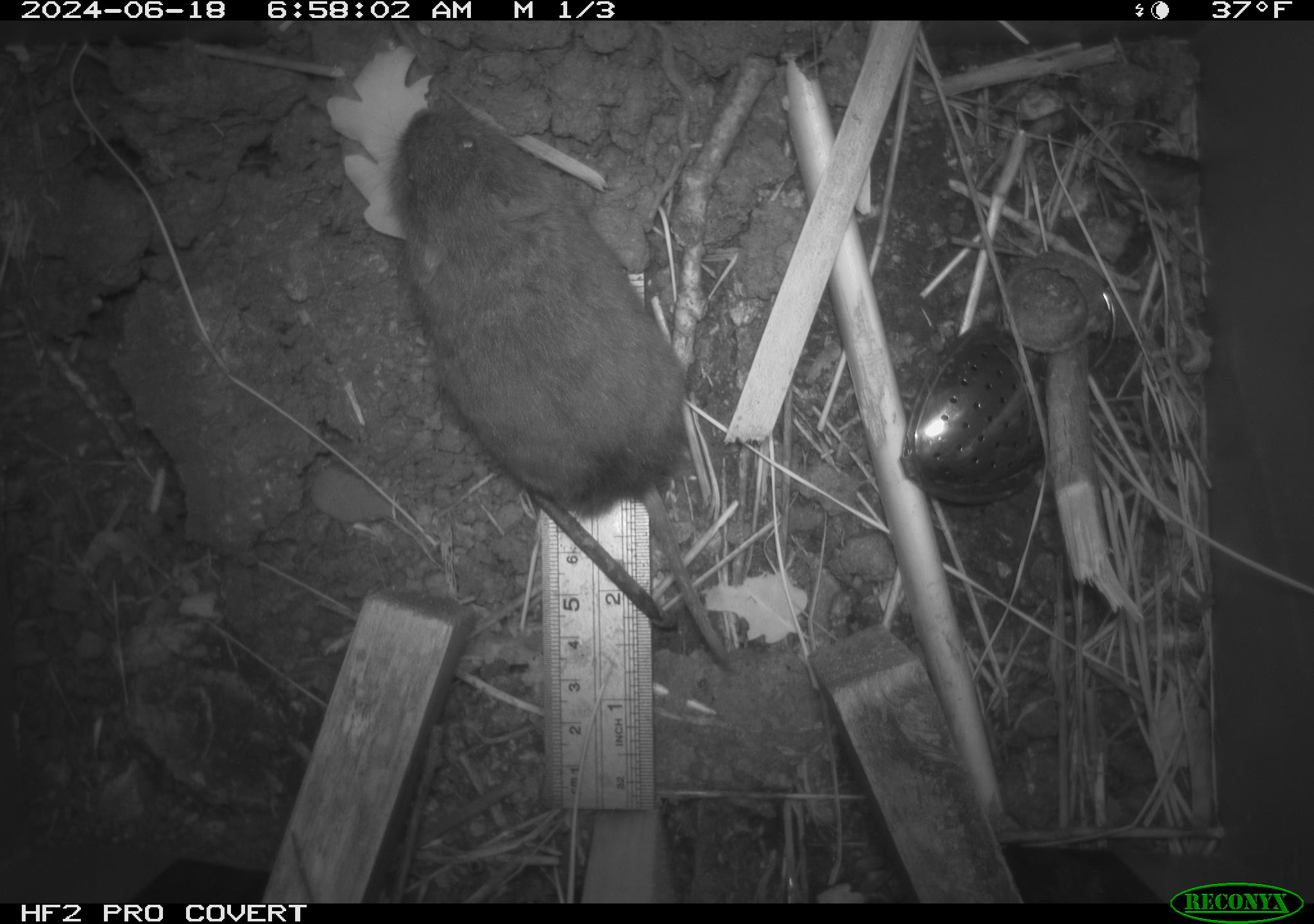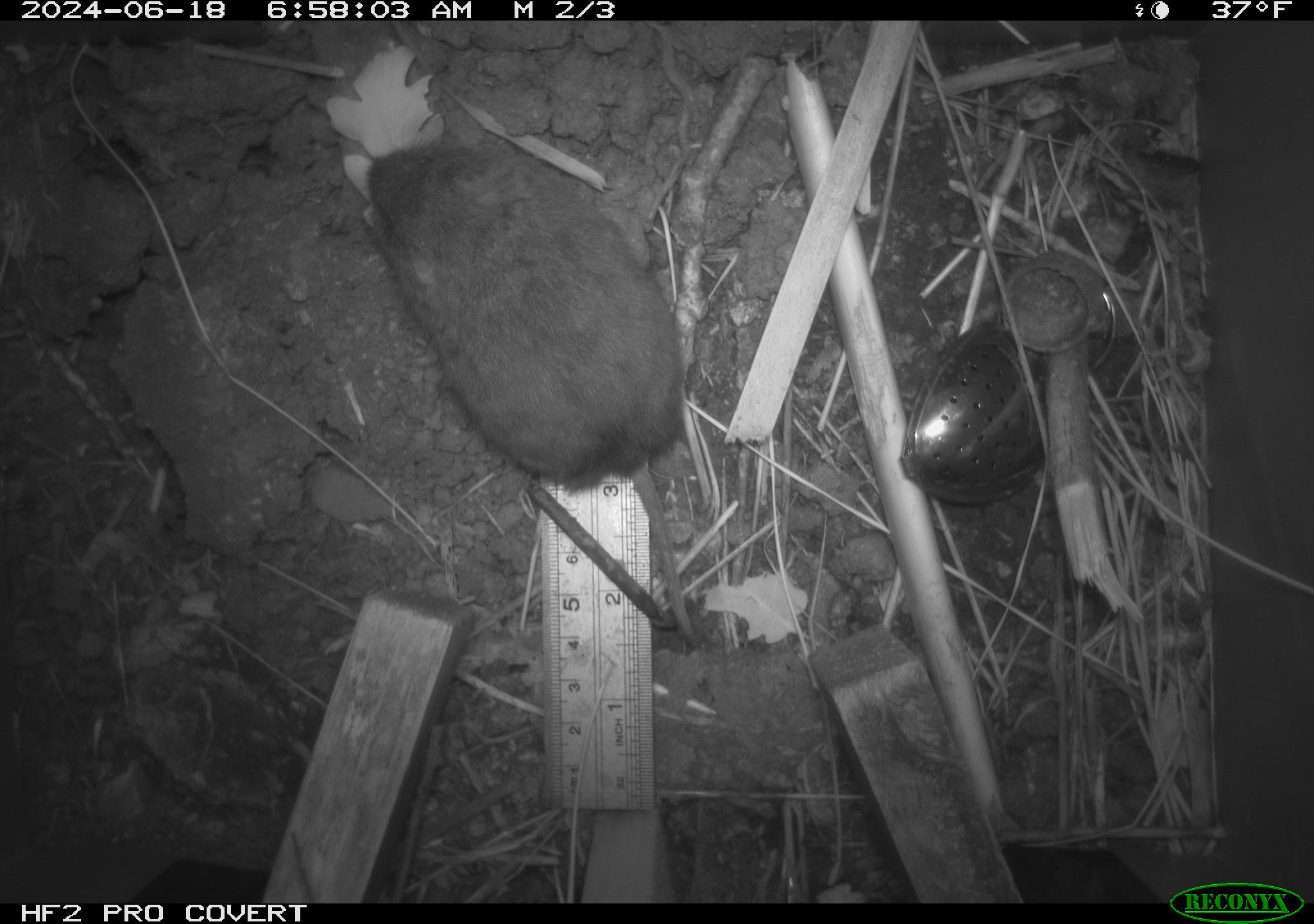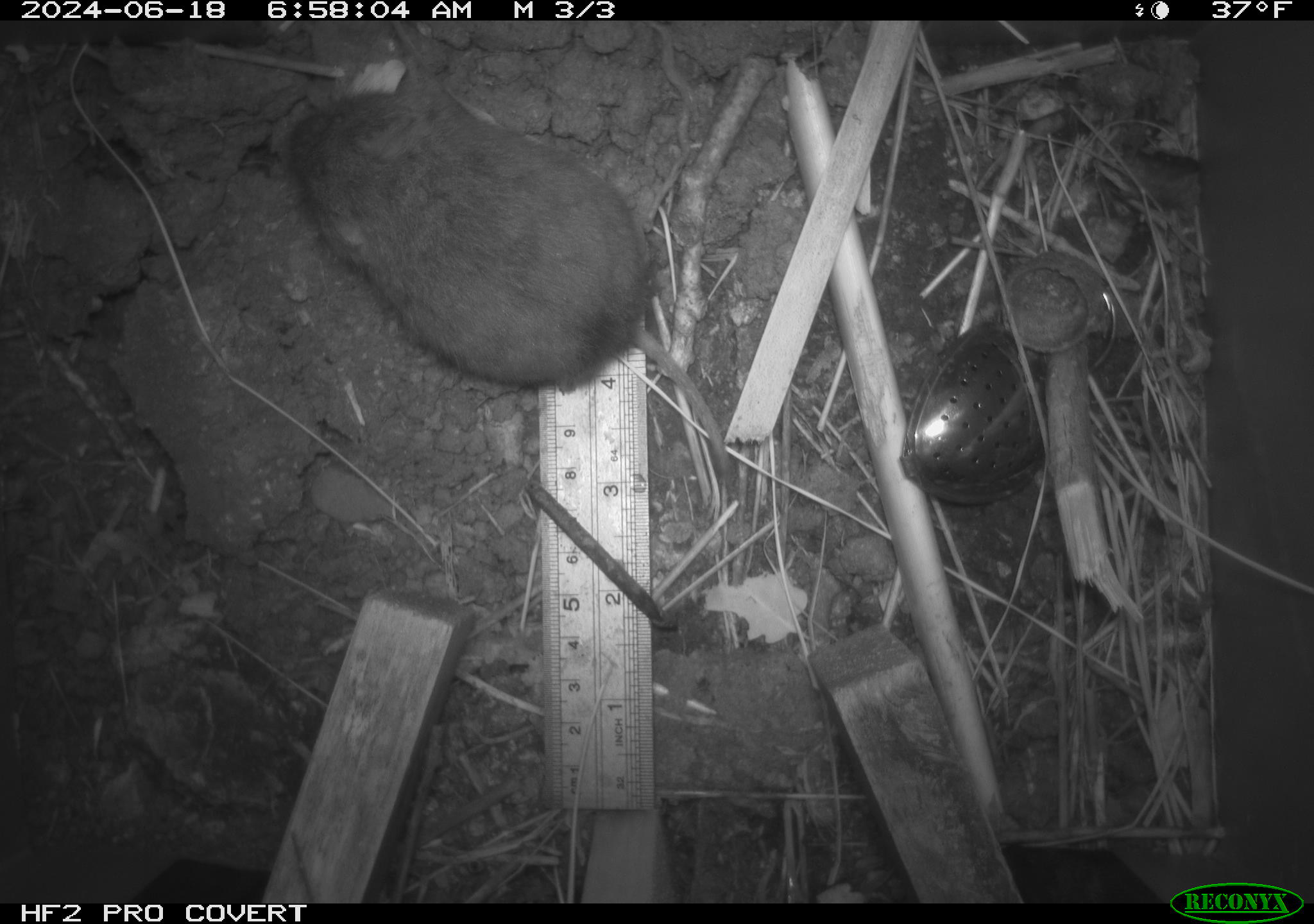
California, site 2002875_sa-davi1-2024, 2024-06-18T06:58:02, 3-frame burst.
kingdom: Animalia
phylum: Chordata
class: Mammalia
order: Rodentia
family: Cricetidae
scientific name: Arvicolinae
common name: voles, lemmings, and muskrats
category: arvicolinae subfamily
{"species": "arvicolinae subfamily (voles, lemmings, and muskrats) (Arvicolinae)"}